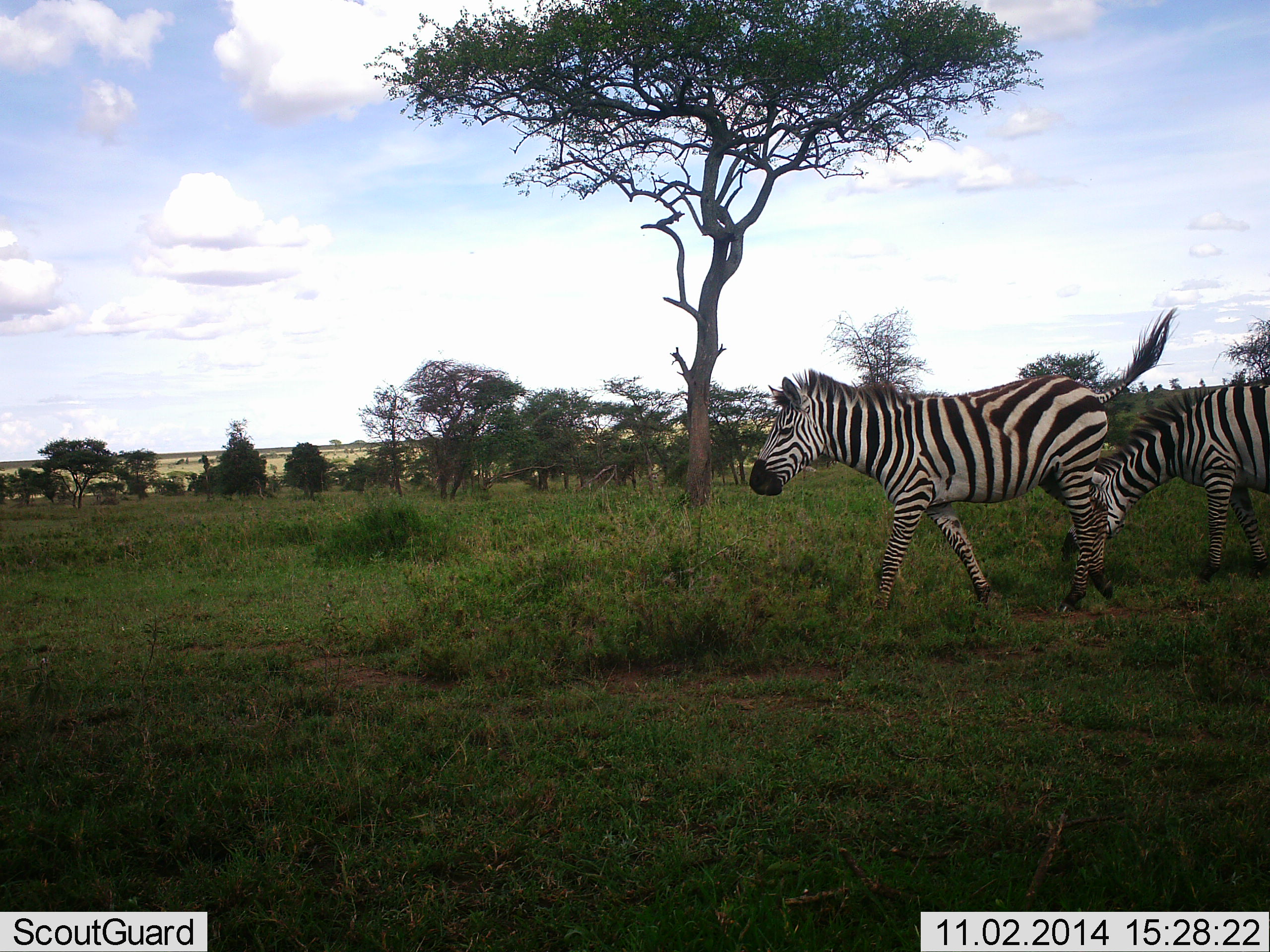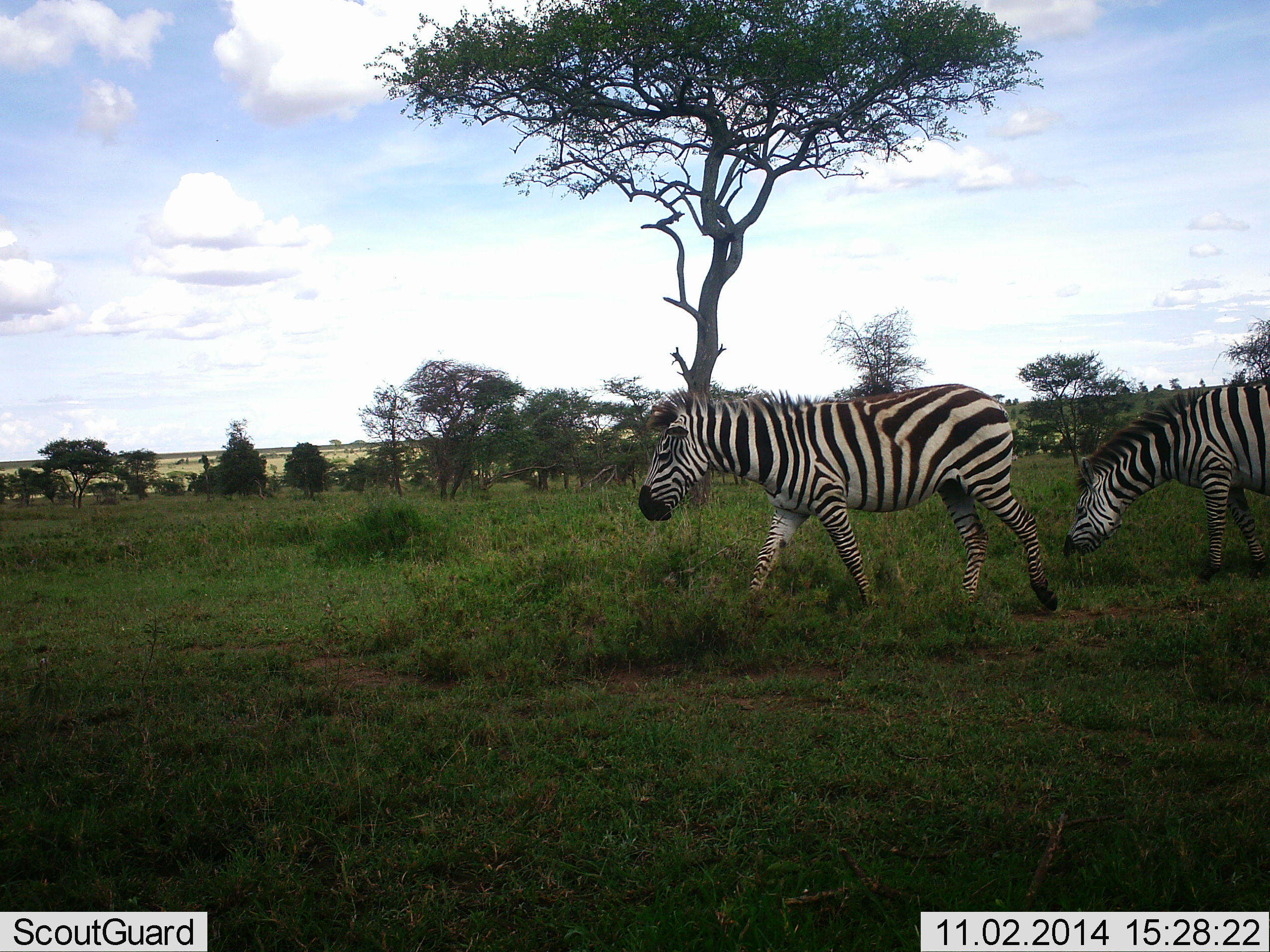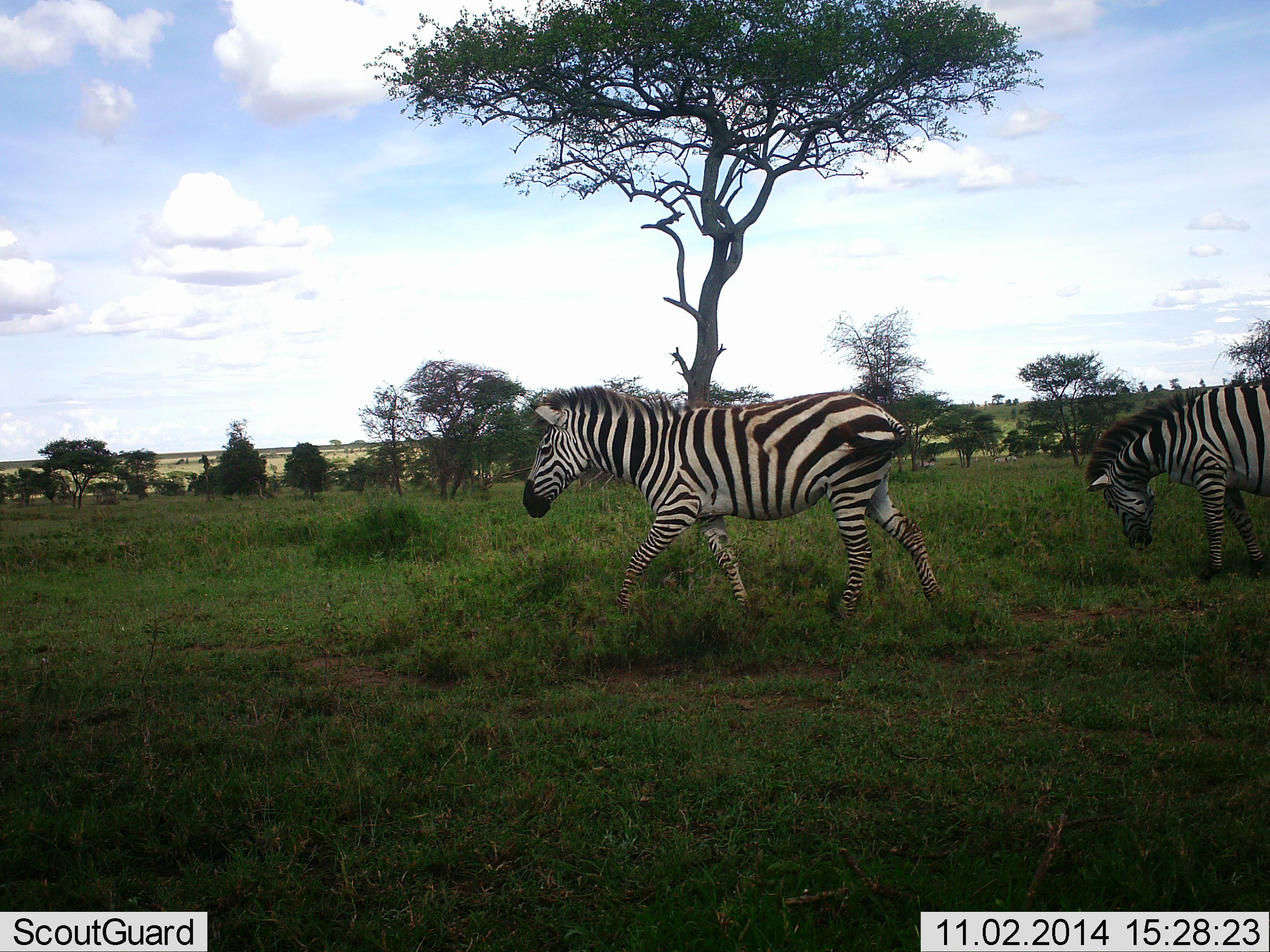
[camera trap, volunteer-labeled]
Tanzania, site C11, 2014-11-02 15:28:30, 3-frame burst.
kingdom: Animalia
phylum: Chordata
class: Mammalia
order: Perissodactyla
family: Equidae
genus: Equus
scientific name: Equus quagga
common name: plains zebra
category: zebra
Zebra (plains zebra) (Equus quagga), count 2. Behavior (volunteer vote fractions): standing 10%, resting 0%, moving 100%, interacting 10%. Young present (vote fraction): 0%. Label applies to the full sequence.